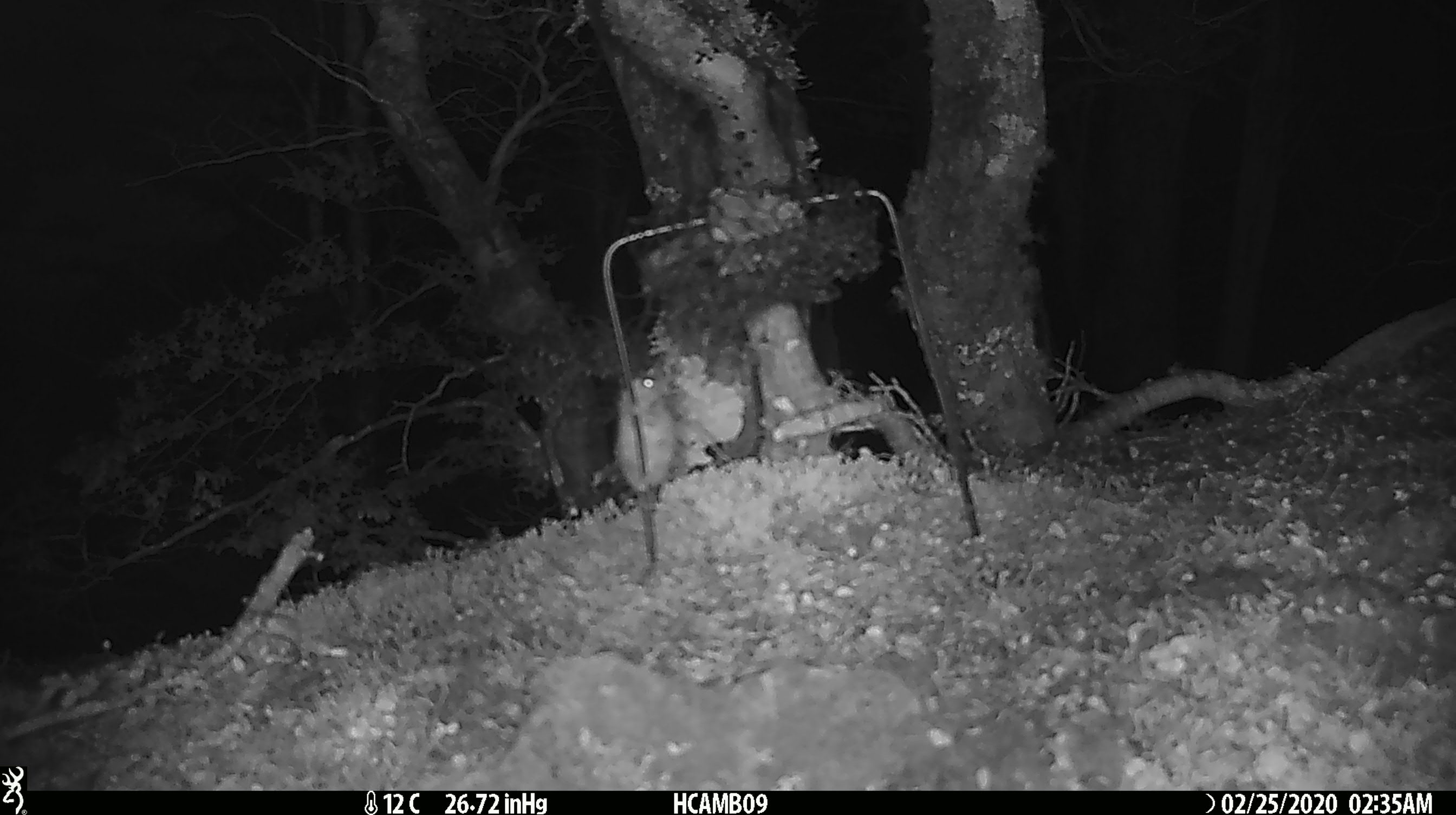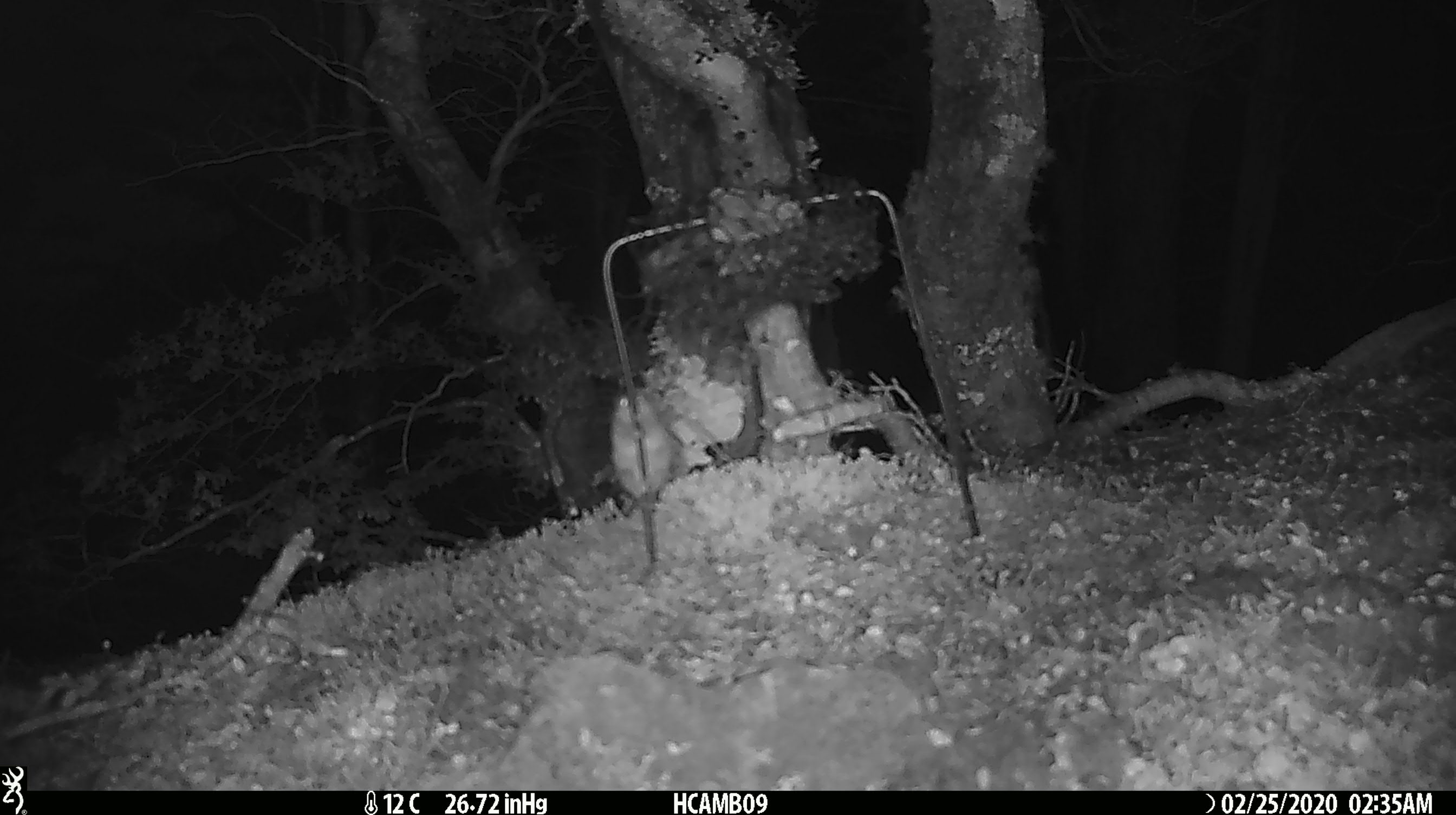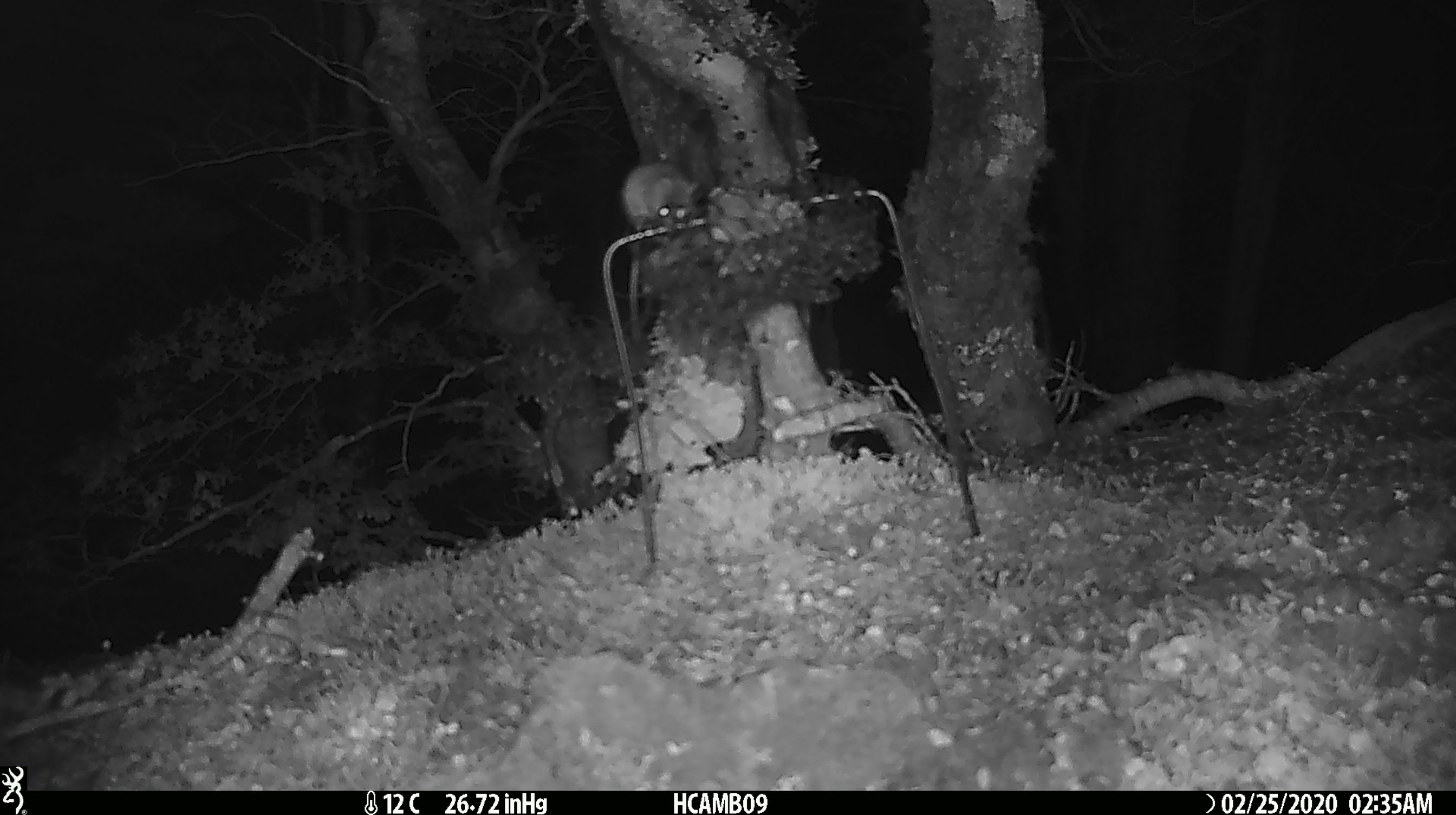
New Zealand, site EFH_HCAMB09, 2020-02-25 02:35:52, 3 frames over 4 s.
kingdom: Animalia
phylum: Chordata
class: Mammalia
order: Rodentia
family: Muridae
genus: Mus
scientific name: Mus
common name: mouse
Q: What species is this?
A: Mouse (Mus).